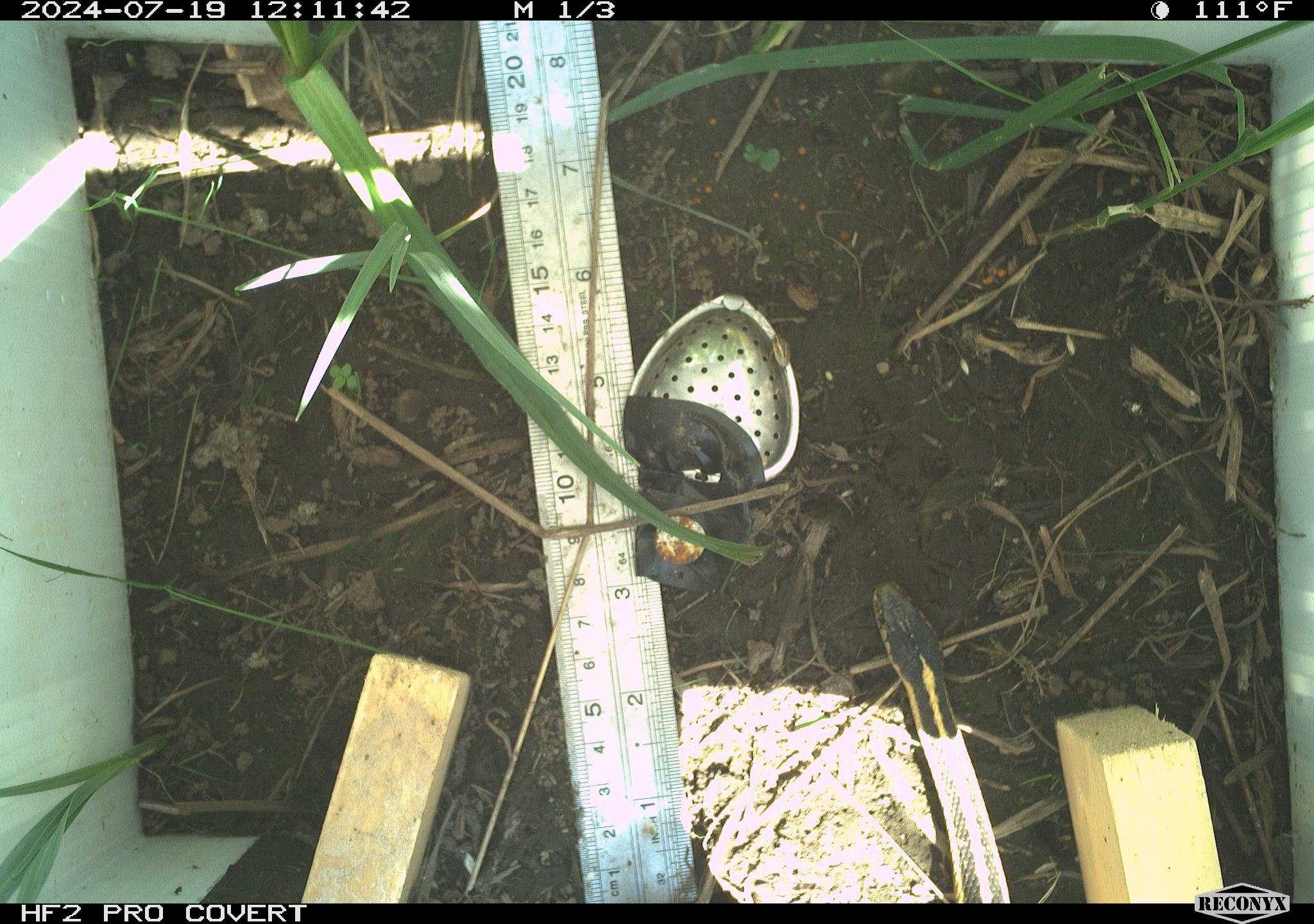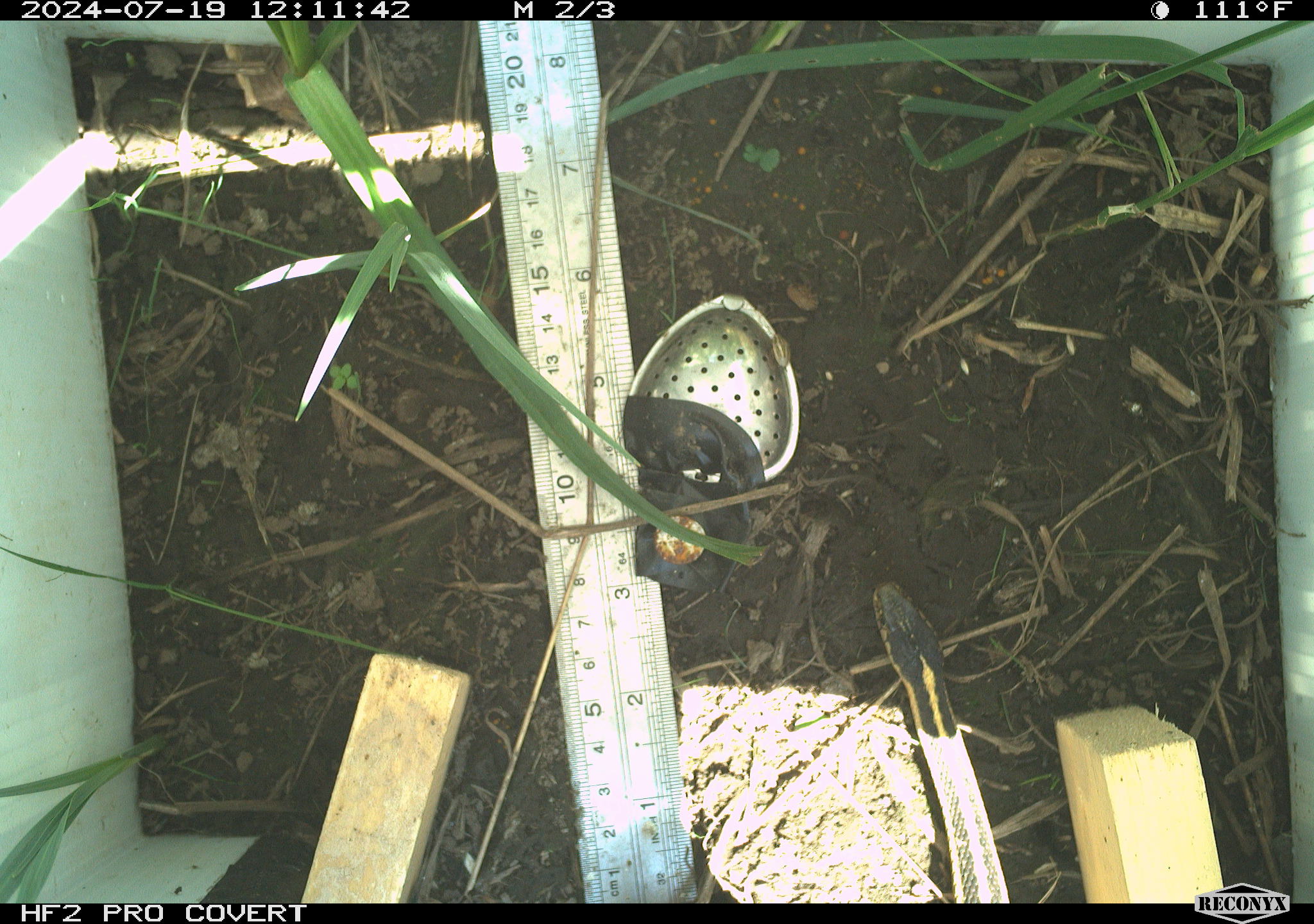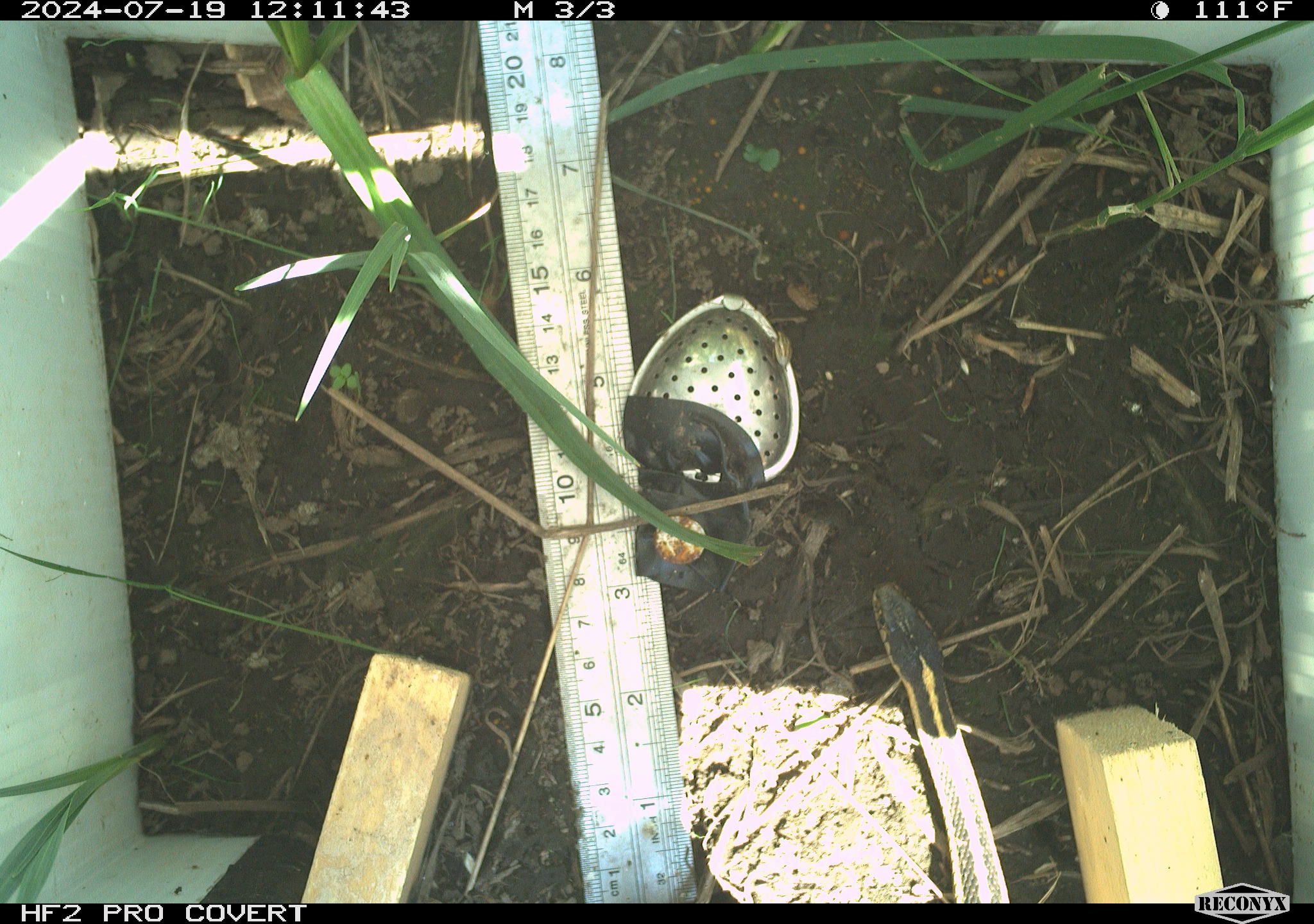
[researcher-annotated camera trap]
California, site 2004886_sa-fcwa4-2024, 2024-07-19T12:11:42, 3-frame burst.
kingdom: Animalia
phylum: Chordata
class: Reptilia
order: Squamata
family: Colubridae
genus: Thamnophis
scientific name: Thamnophis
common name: american gartersnakes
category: thamnophis species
Thamnophis species (american gartersnakes) (Thamnophis).